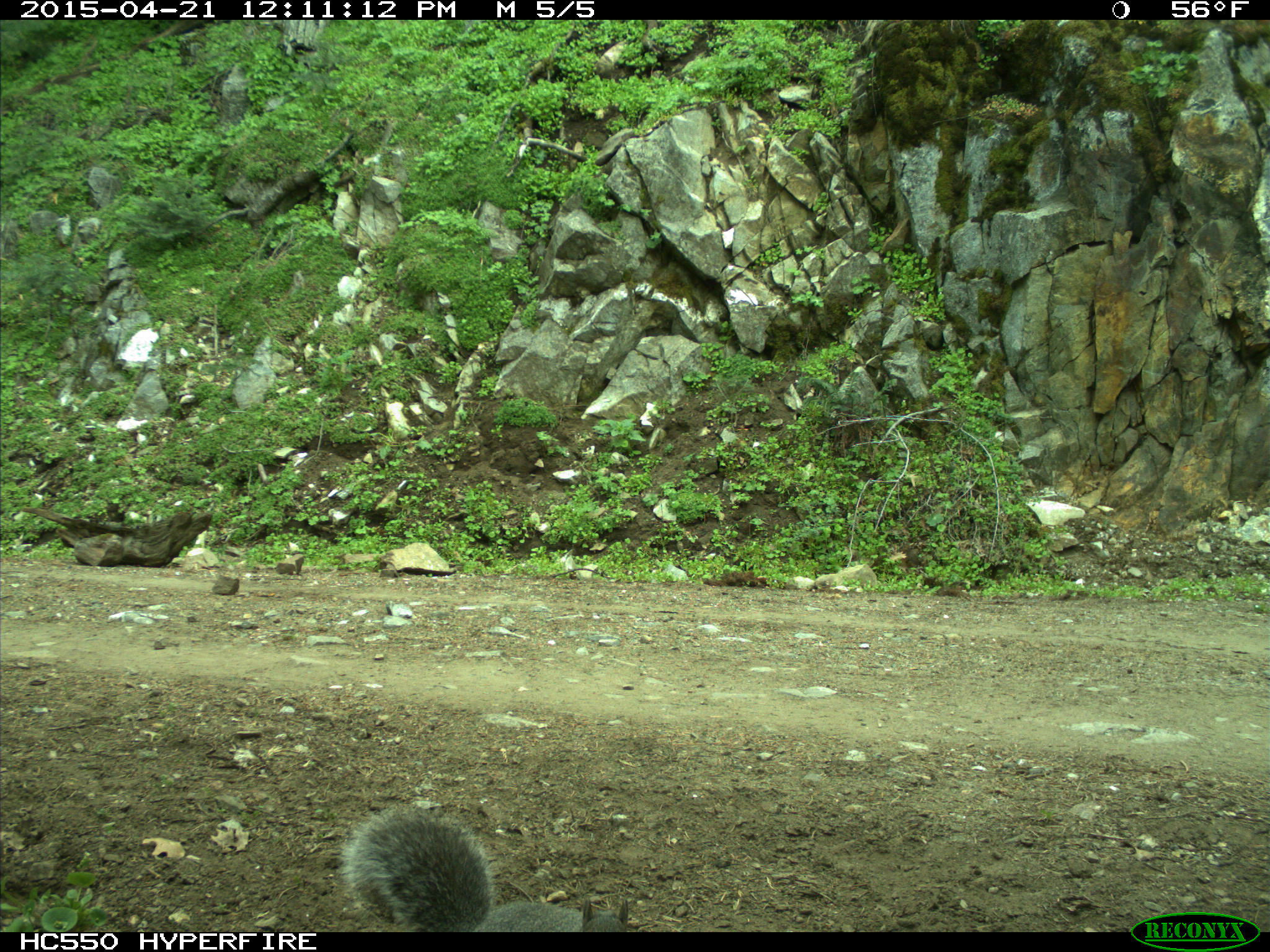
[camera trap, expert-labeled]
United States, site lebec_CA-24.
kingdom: Animalia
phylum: Chordata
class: Mammalia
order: Rodentia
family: Sciuridae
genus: Sciurus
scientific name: Sciurus carolinensis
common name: eastern gray squirrel